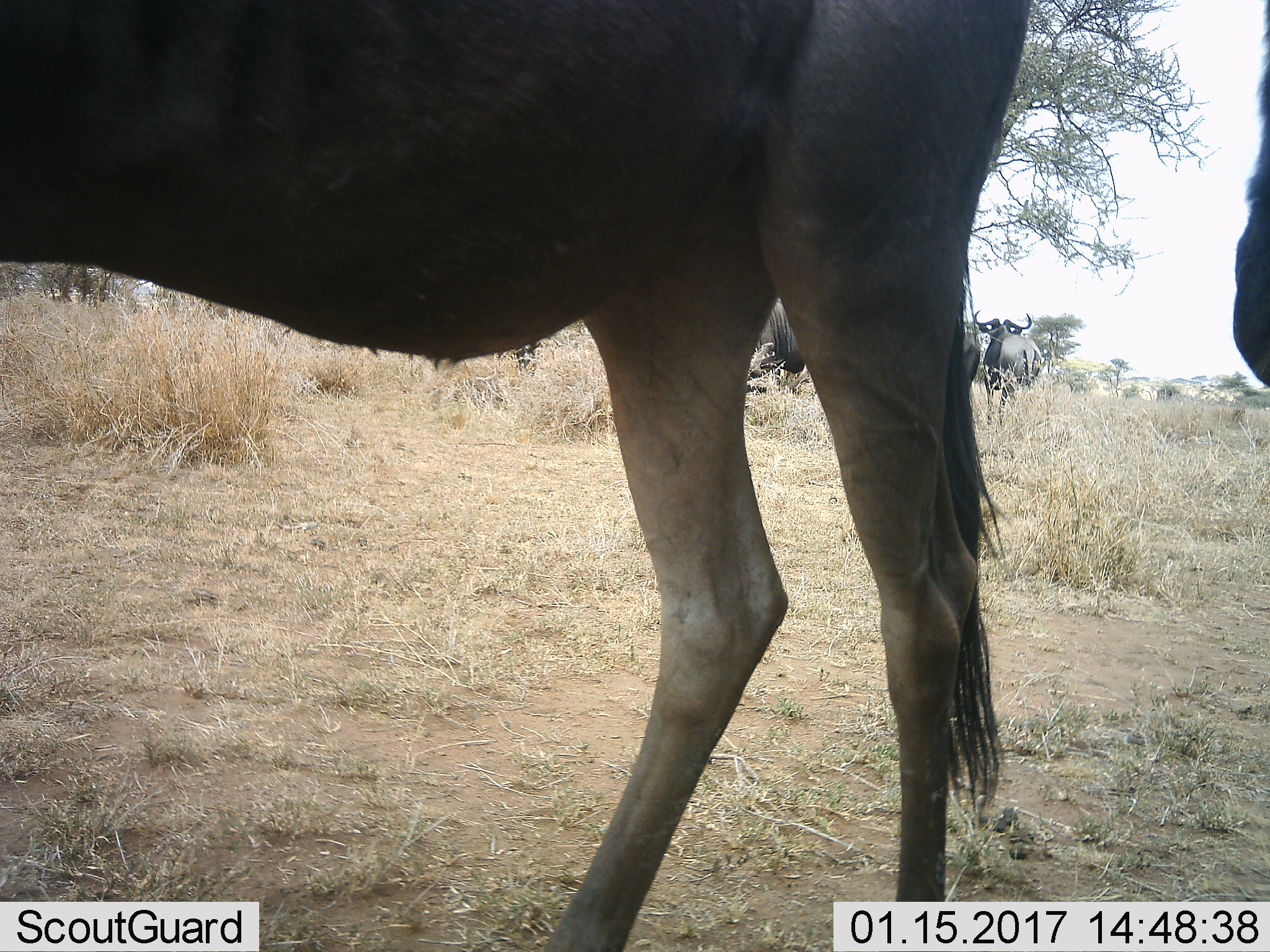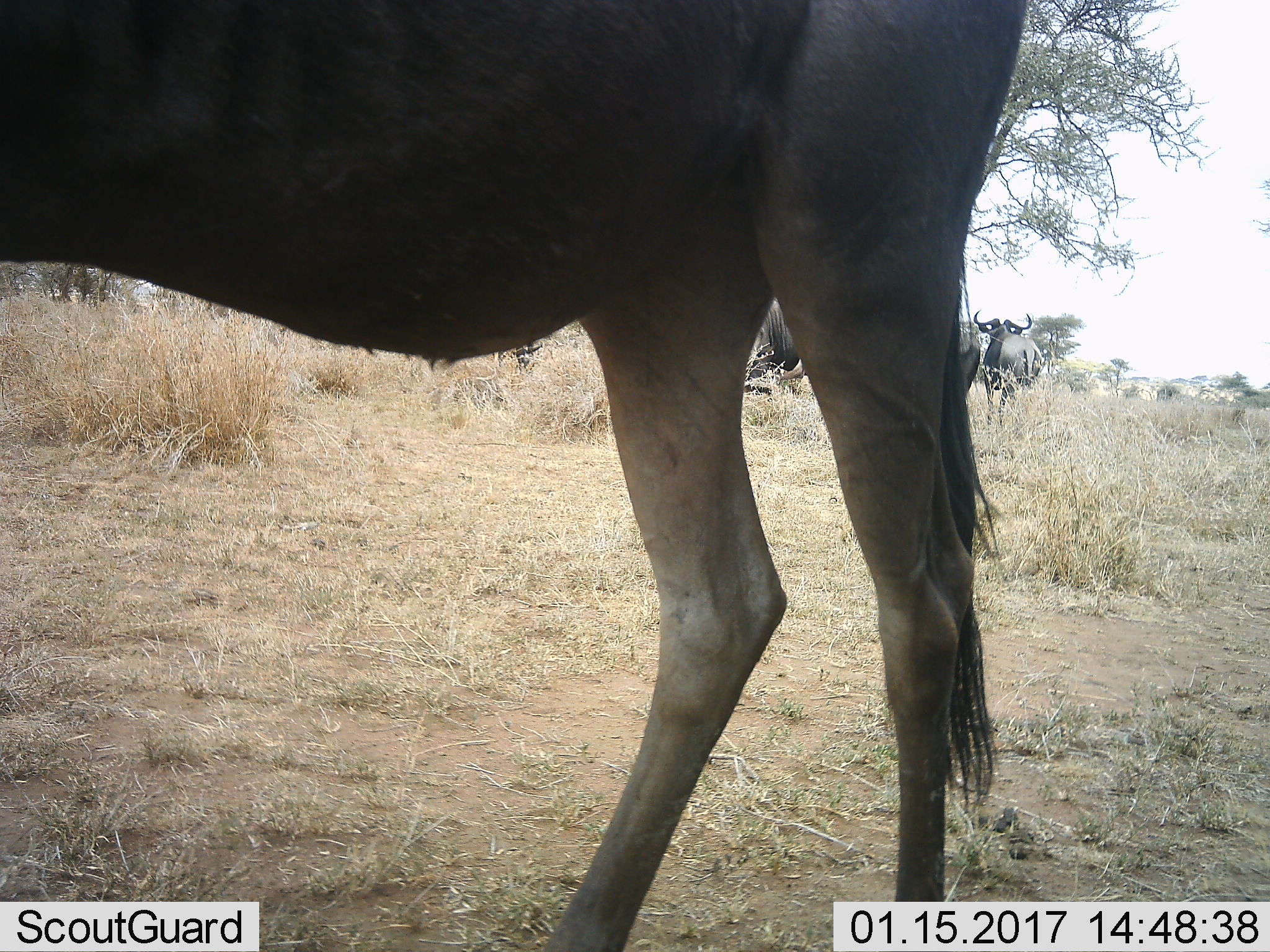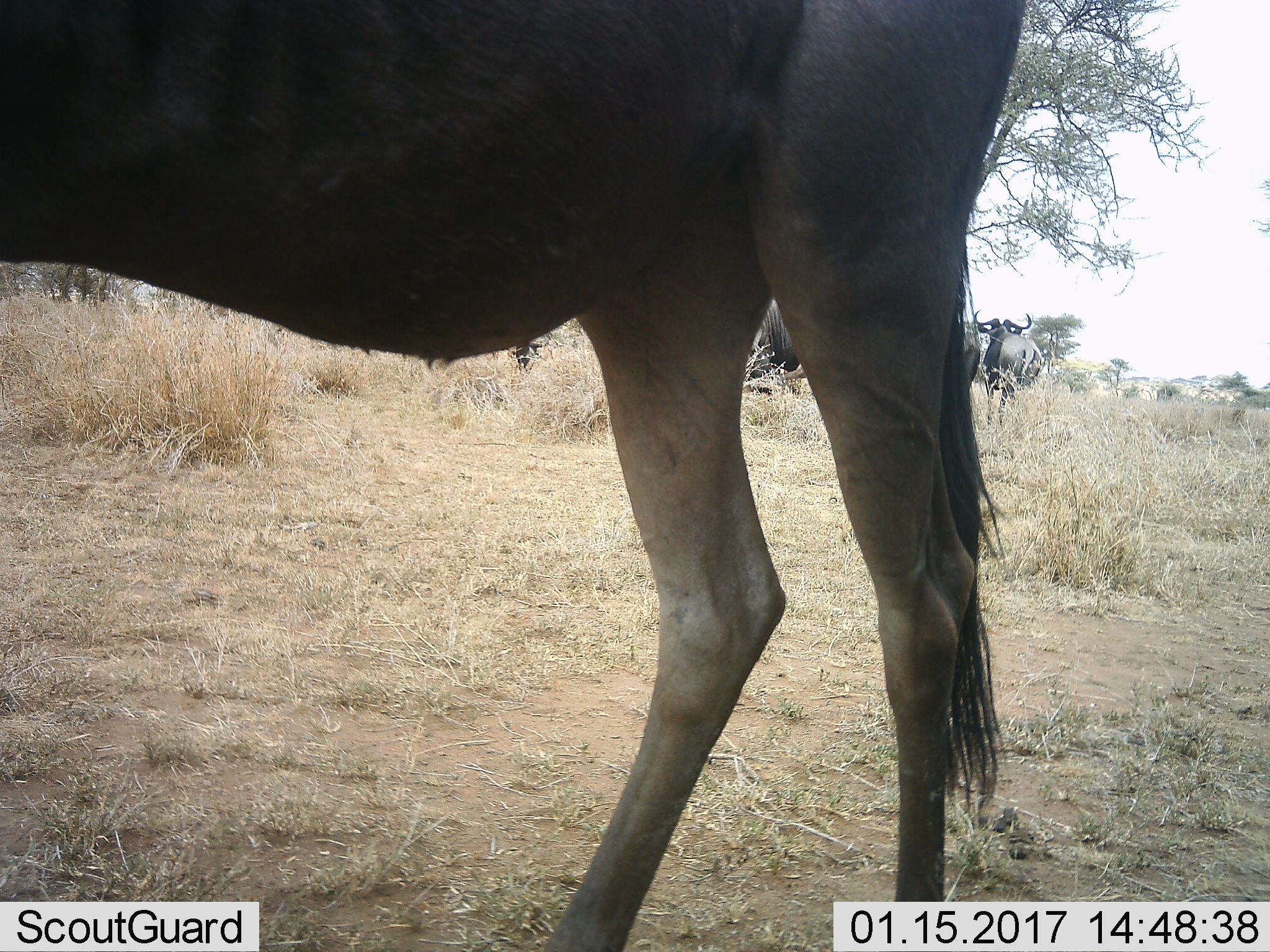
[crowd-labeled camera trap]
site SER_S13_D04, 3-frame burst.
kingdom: Animalia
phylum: Chordata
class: Mammalia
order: Artiodactyla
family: Bovidae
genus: Connochaetes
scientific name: Connochaetes taurinus taurinus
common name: blue wildebeest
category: wildebeestblue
Wildebeestblue (blue wildebeest) (Connochaetes taurinus taurinus), count 5. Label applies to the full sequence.